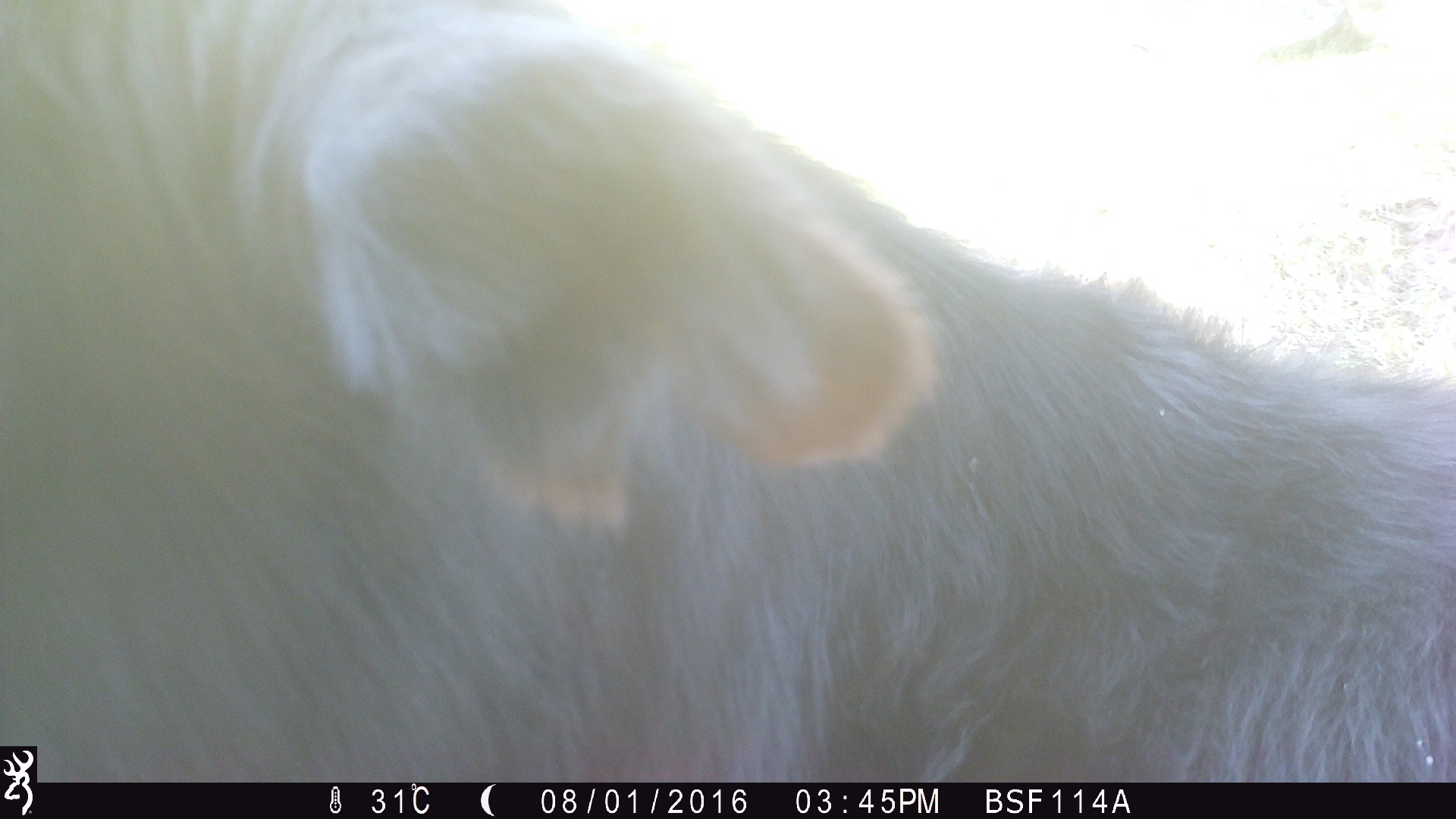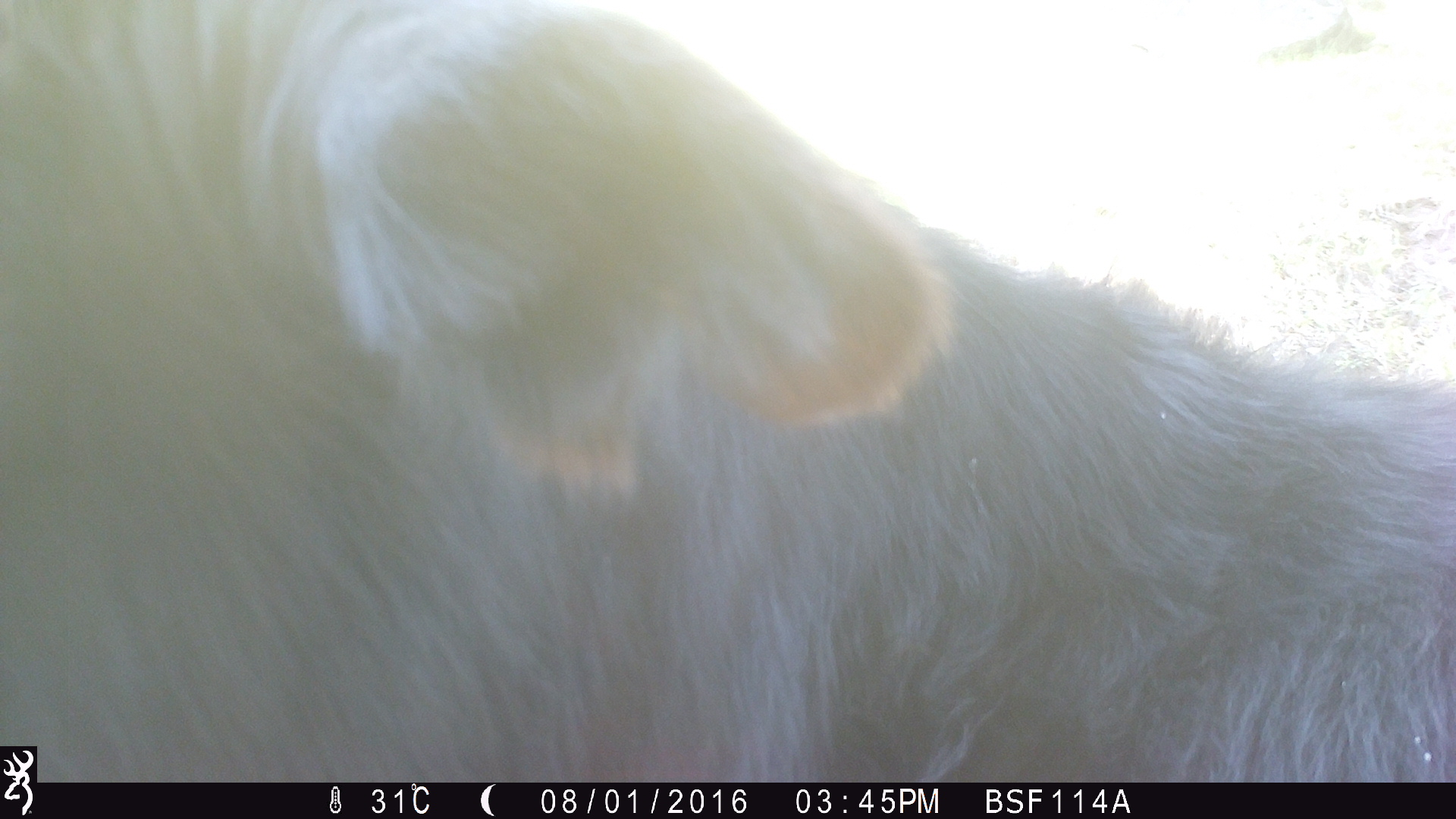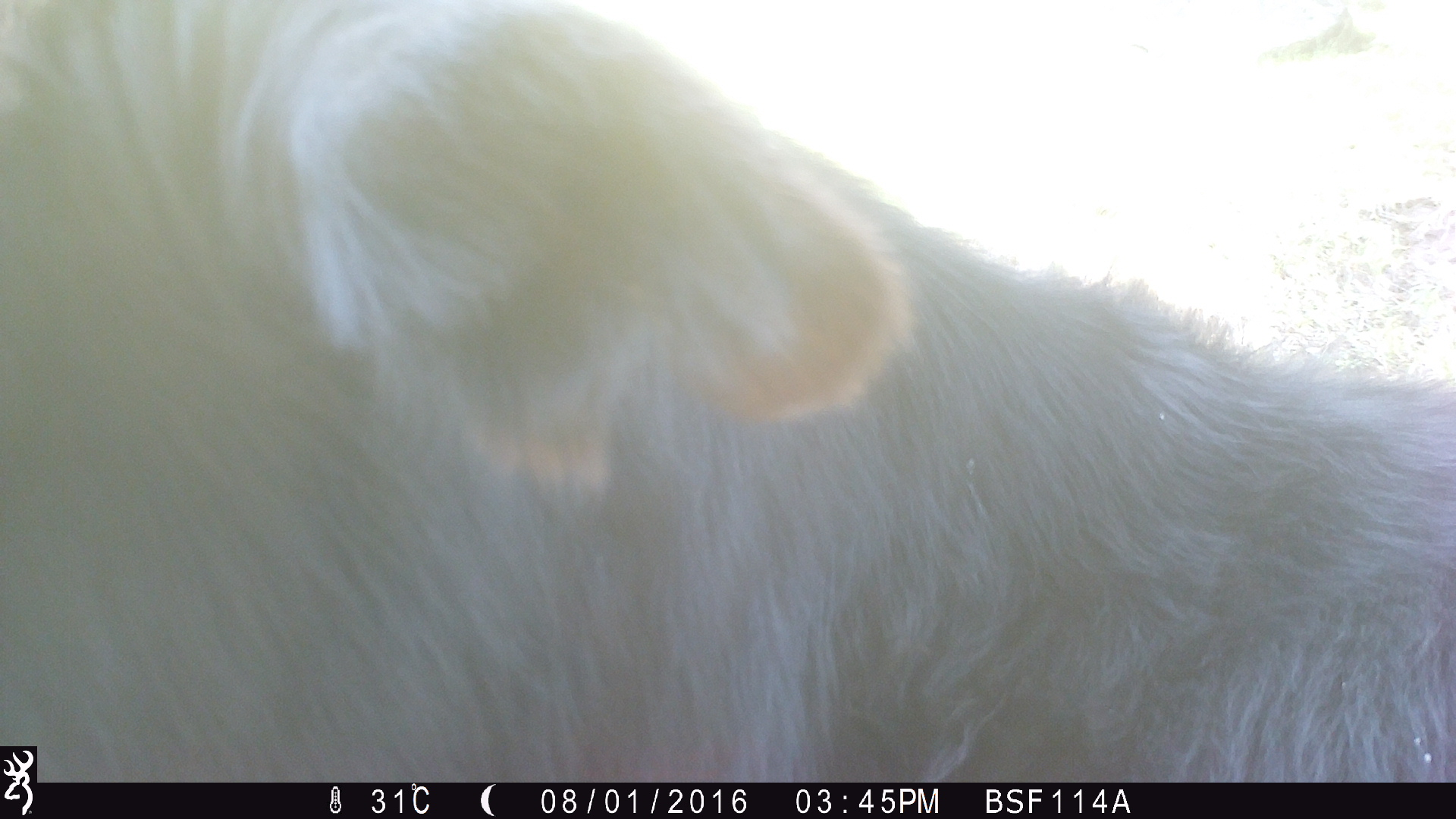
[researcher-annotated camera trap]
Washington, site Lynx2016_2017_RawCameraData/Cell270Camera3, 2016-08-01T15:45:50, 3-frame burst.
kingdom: Animalia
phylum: Chordata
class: Mammalia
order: Artiodactyla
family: Bovidae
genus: Bos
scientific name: Bos taurus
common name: domestic cattle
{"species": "domestic cattle (Bos taurus)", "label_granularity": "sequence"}